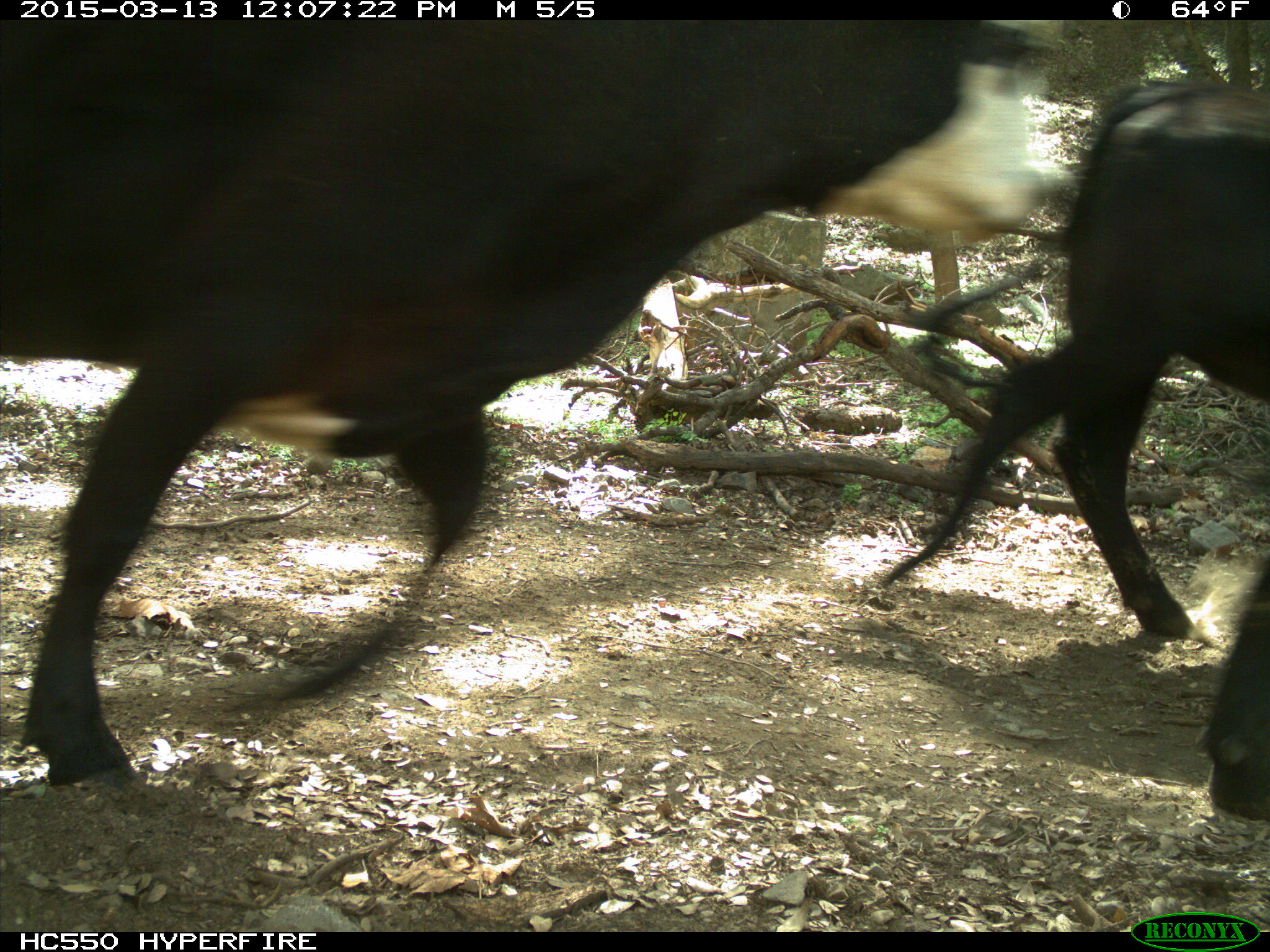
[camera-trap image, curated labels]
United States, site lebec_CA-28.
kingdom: Animalia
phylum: Chordata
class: Mammalia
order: Artiodactyla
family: Bovidae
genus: Bos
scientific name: Bos taurus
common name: domestic cow